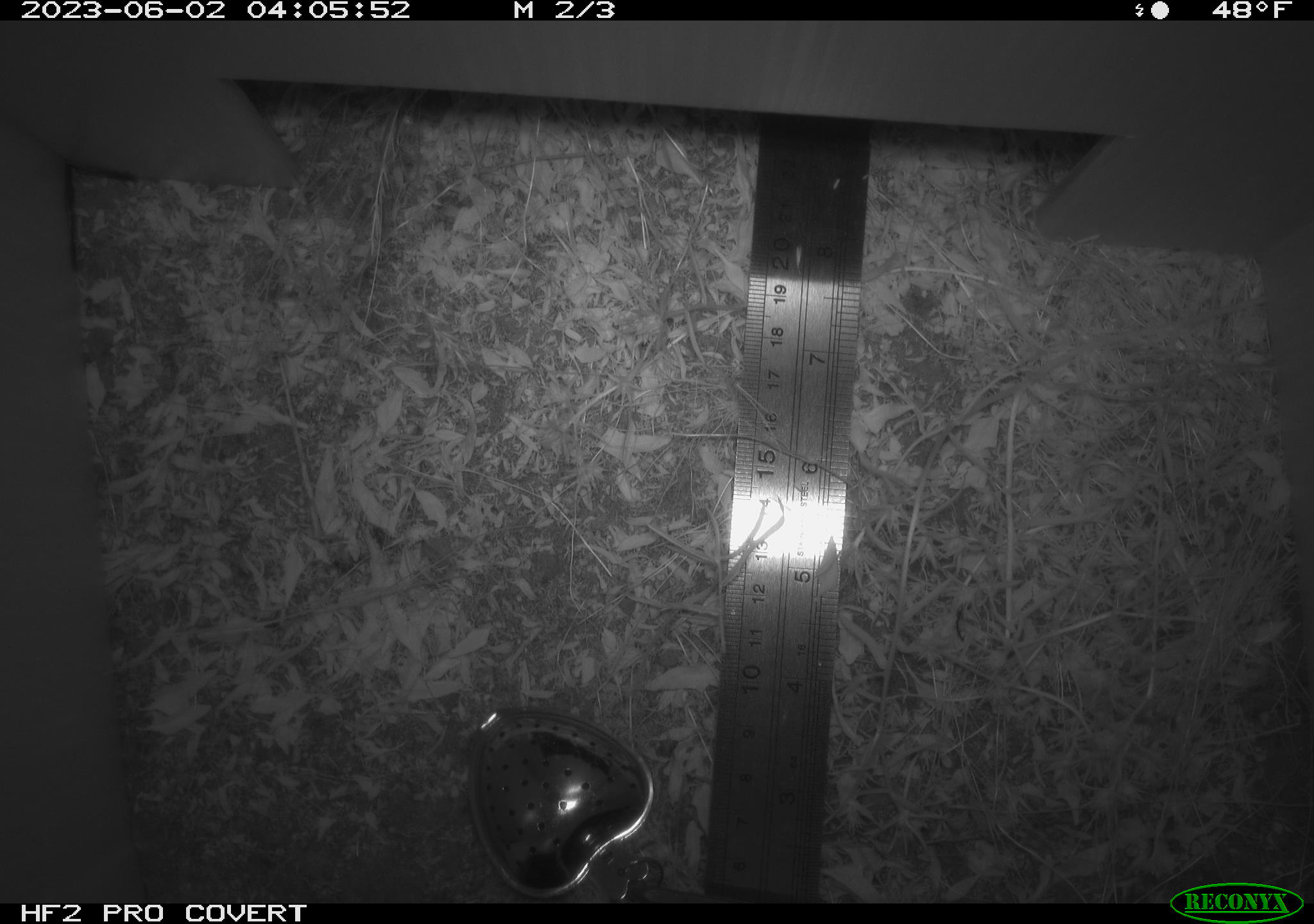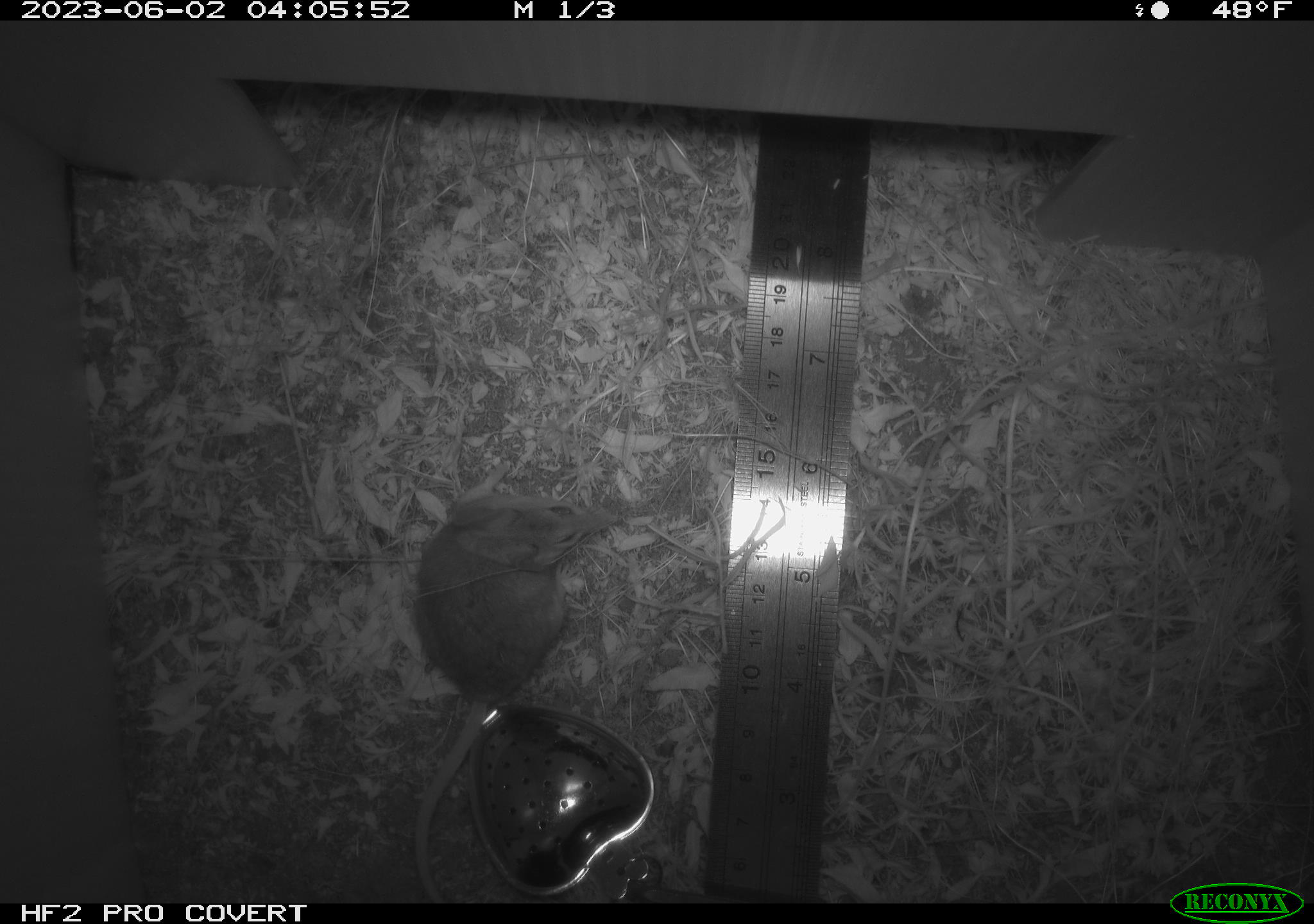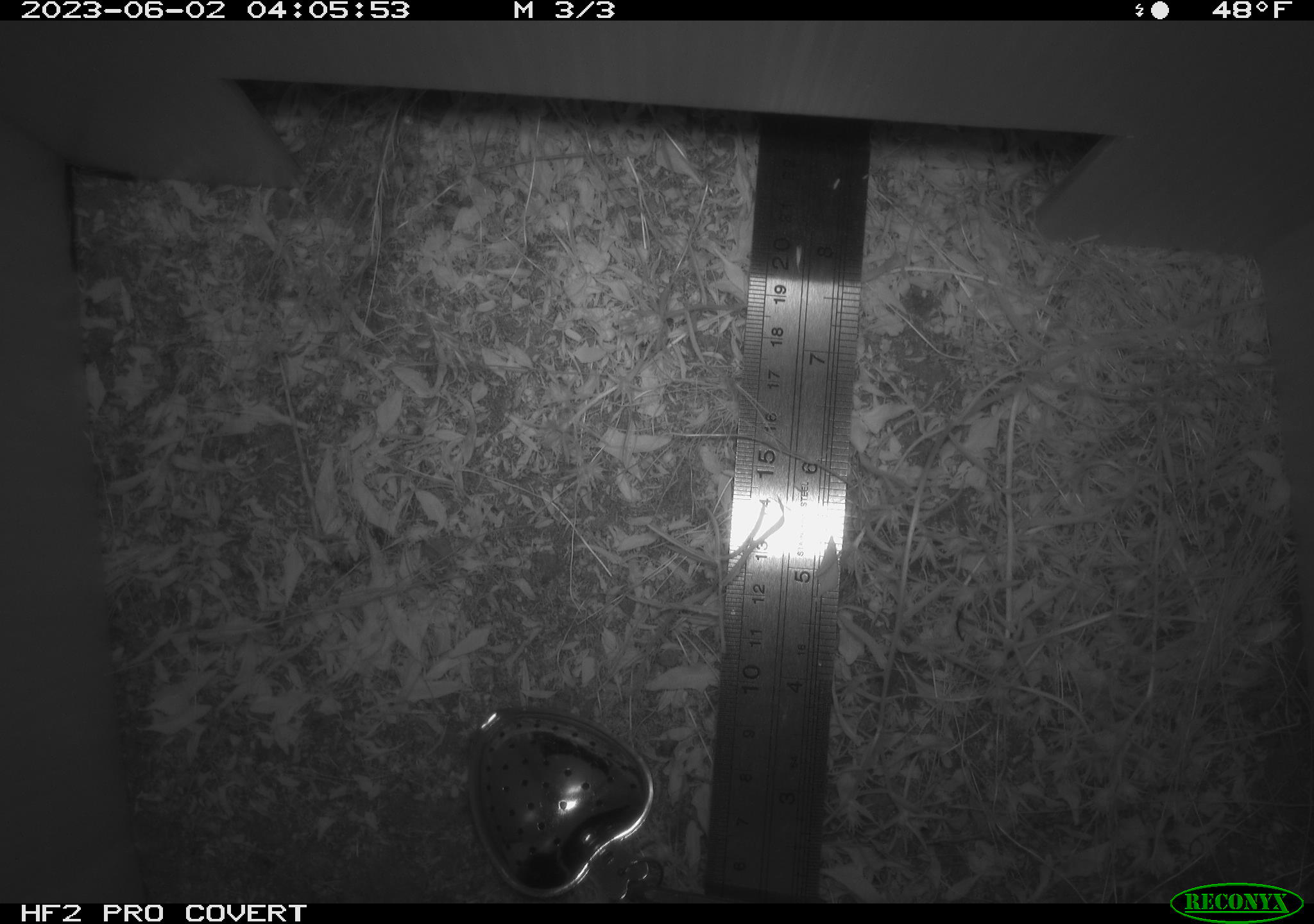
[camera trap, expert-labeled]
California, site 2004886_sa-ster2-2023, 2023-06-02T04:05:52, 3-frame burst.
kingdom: Animalia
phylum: Chordata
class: Mammalia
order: Rodentia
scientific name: Rodentia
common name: mouse species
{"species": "mouse species (Rodentia)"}